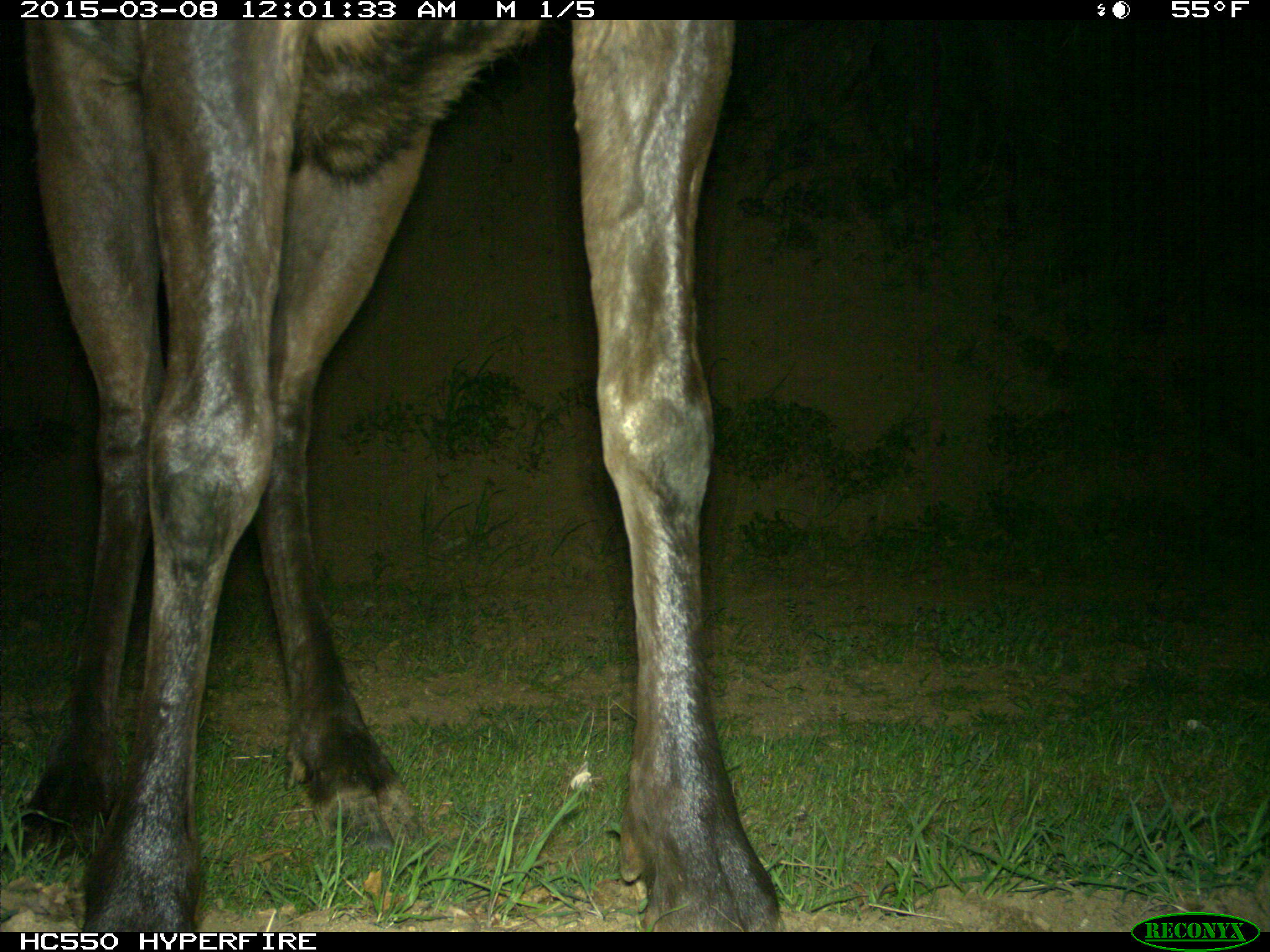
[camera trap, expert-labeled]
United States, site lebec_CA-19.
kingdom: Animalia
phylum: Chordata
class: Mammalia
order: Artiodactyla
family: Cervidae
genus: Cervus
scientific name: Cervus canadensis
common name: elk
Cervus canadensis (elk).